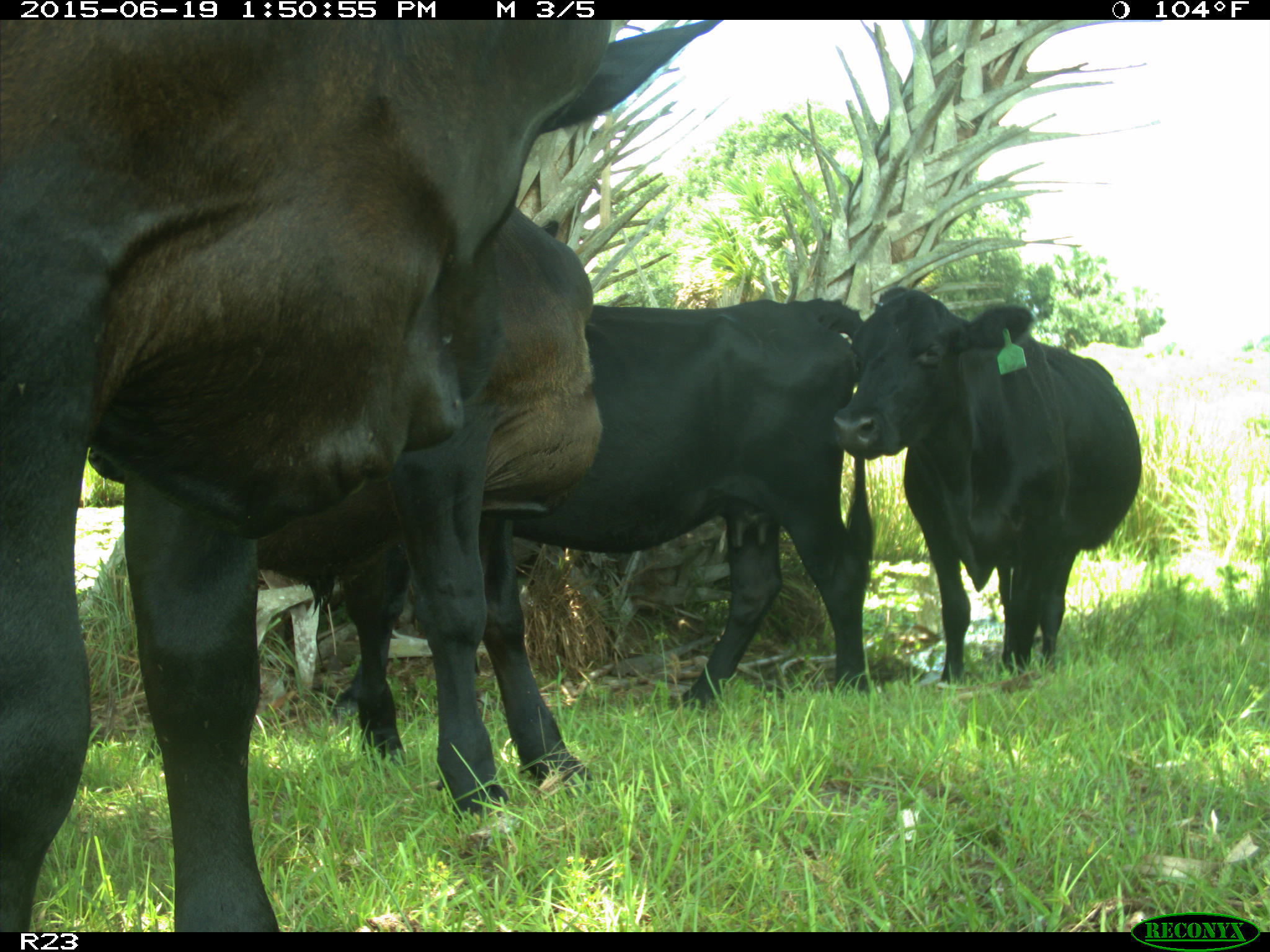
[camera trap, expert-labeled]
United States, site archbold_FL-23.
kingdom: Animalia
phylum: Chordata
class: Aves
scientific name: Aves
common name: birds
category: unidentified bird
Unidentified bird (birds) (Aves).